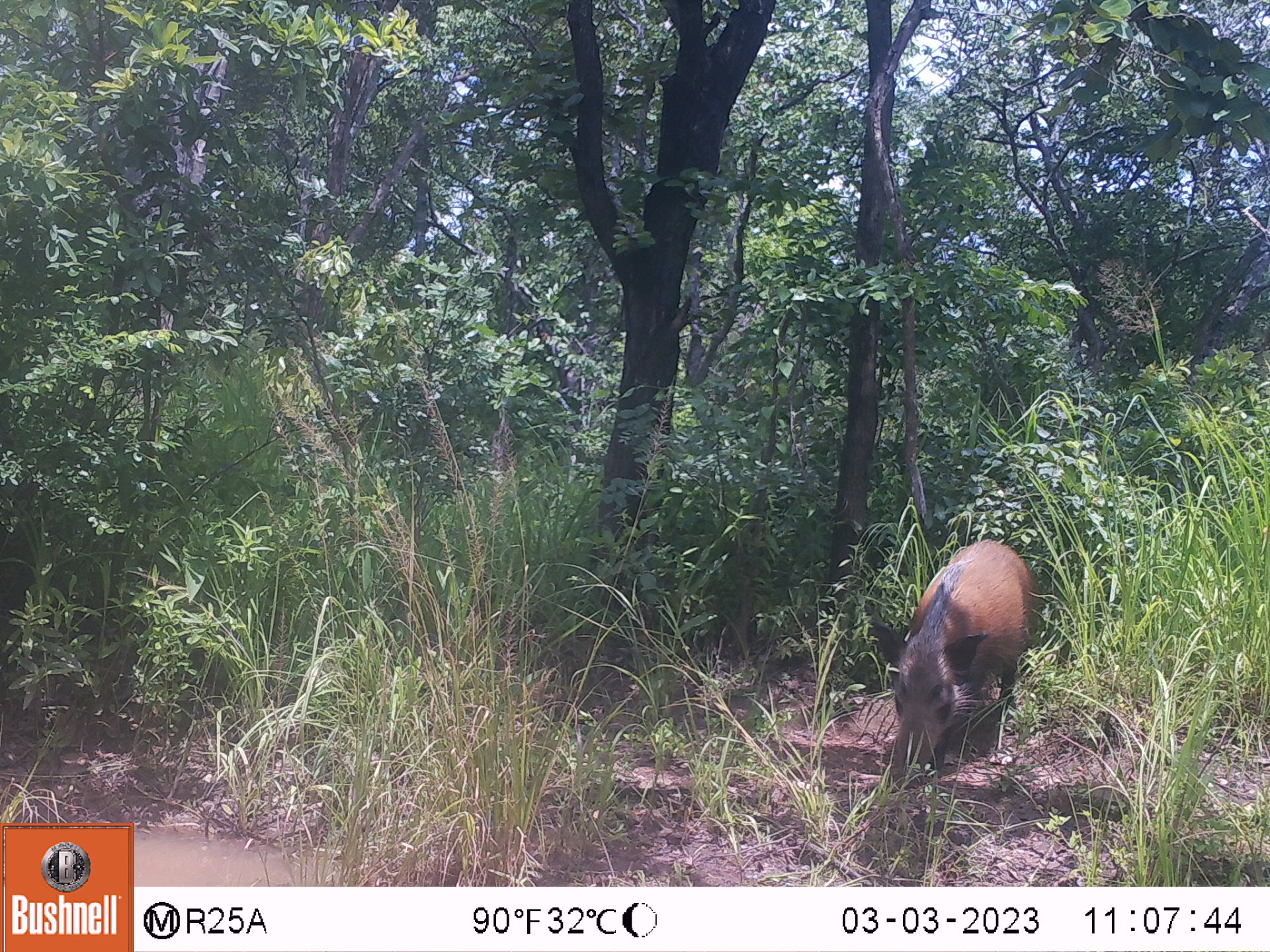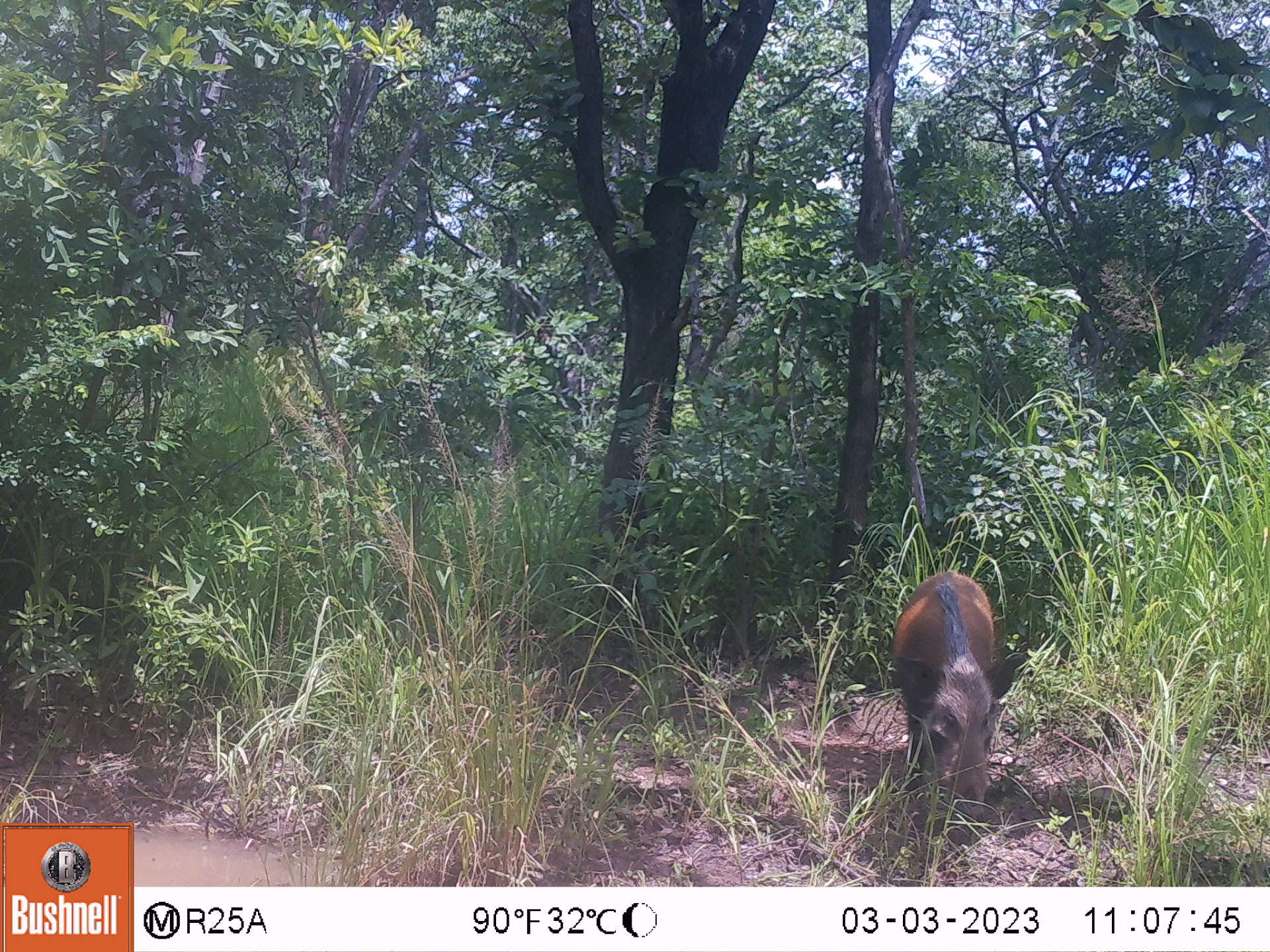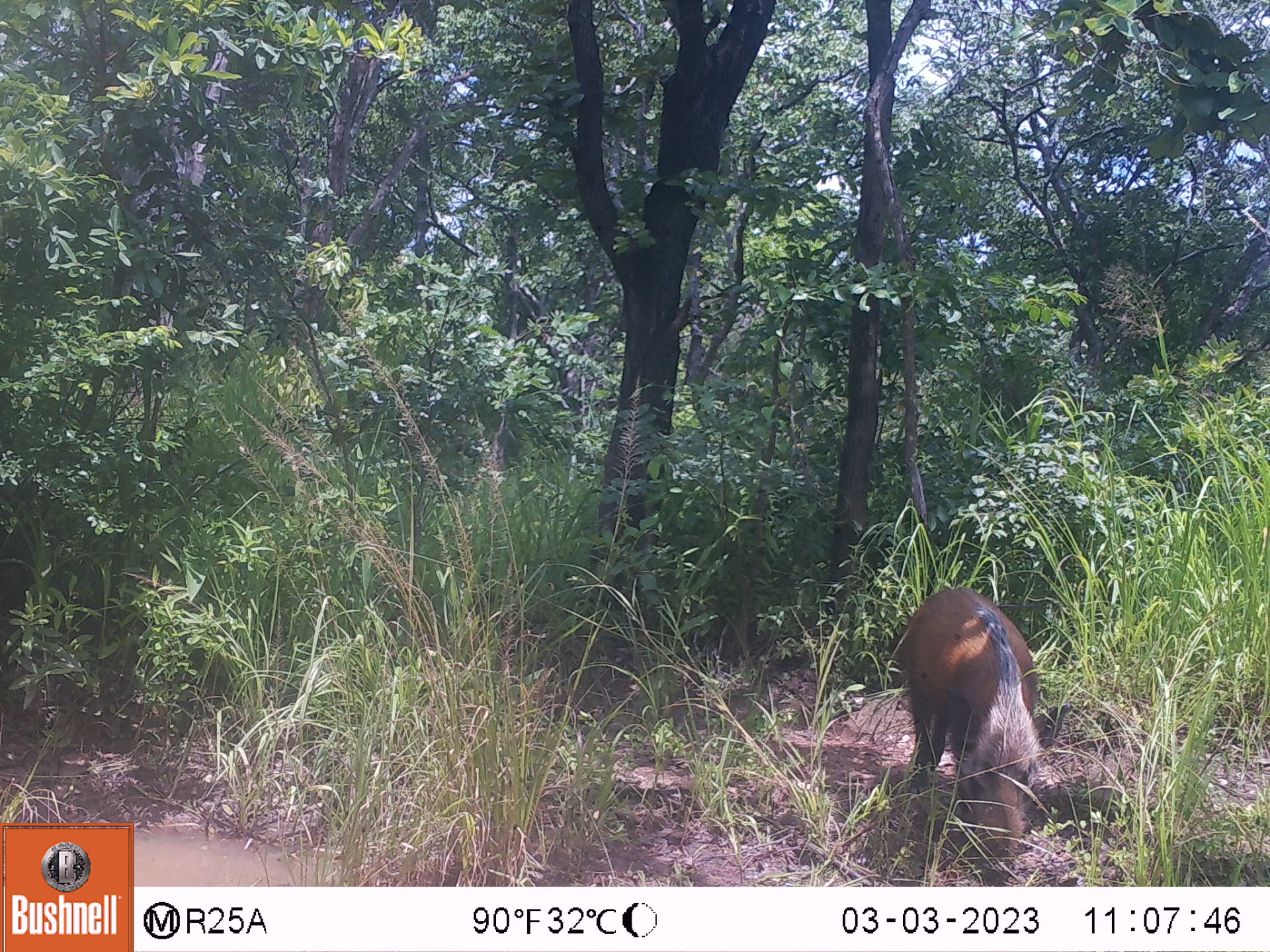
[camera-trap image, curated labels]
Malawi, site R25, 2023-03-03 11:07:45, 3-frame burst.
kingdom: Animalia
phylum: Chordata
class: Mammalia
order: Artiodactyla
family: Suidae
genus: Potamochoerus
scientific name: Potamochoerus larvatus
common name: bushpig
Bushpig (Potamochoerus larvatus), count 1.